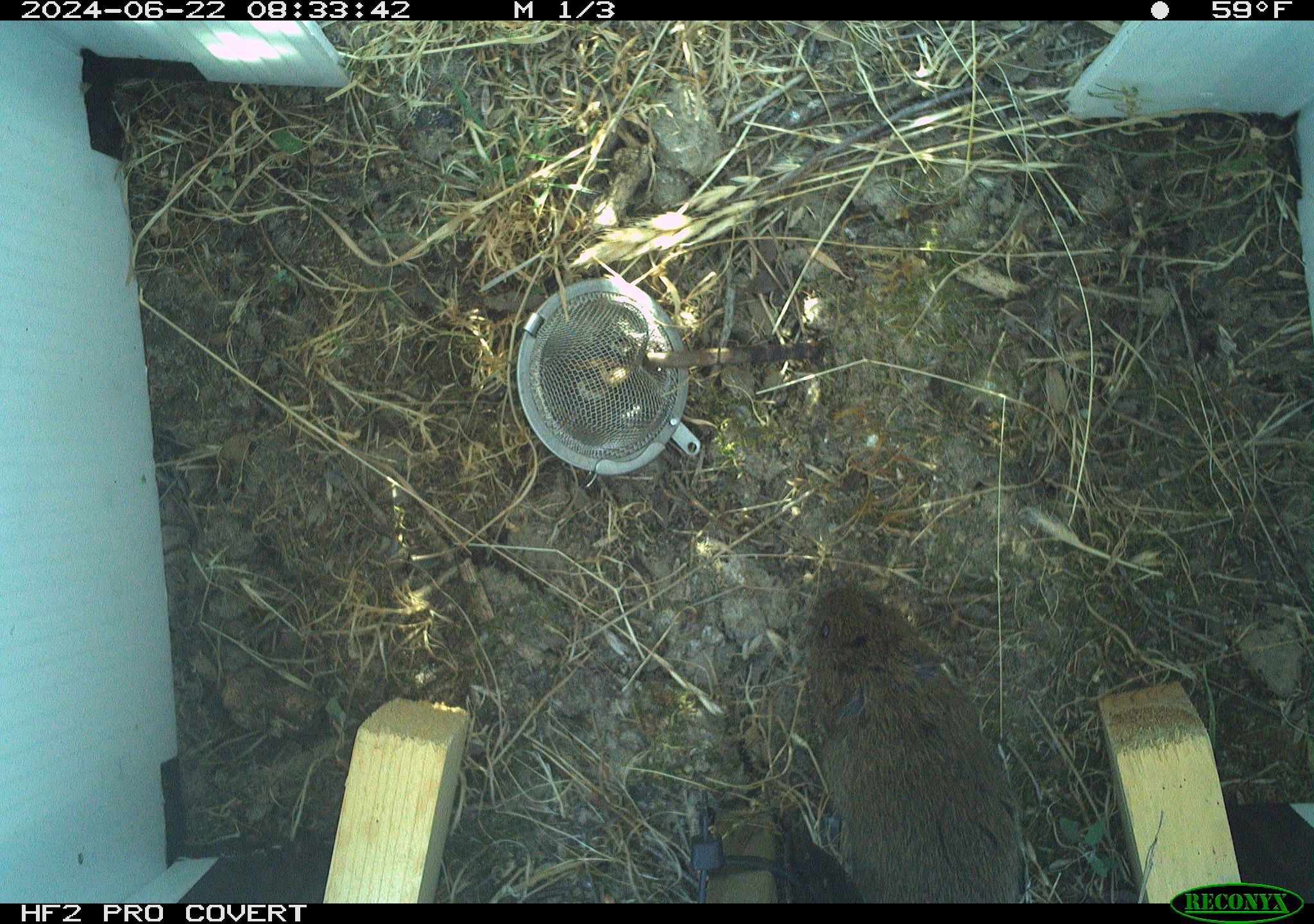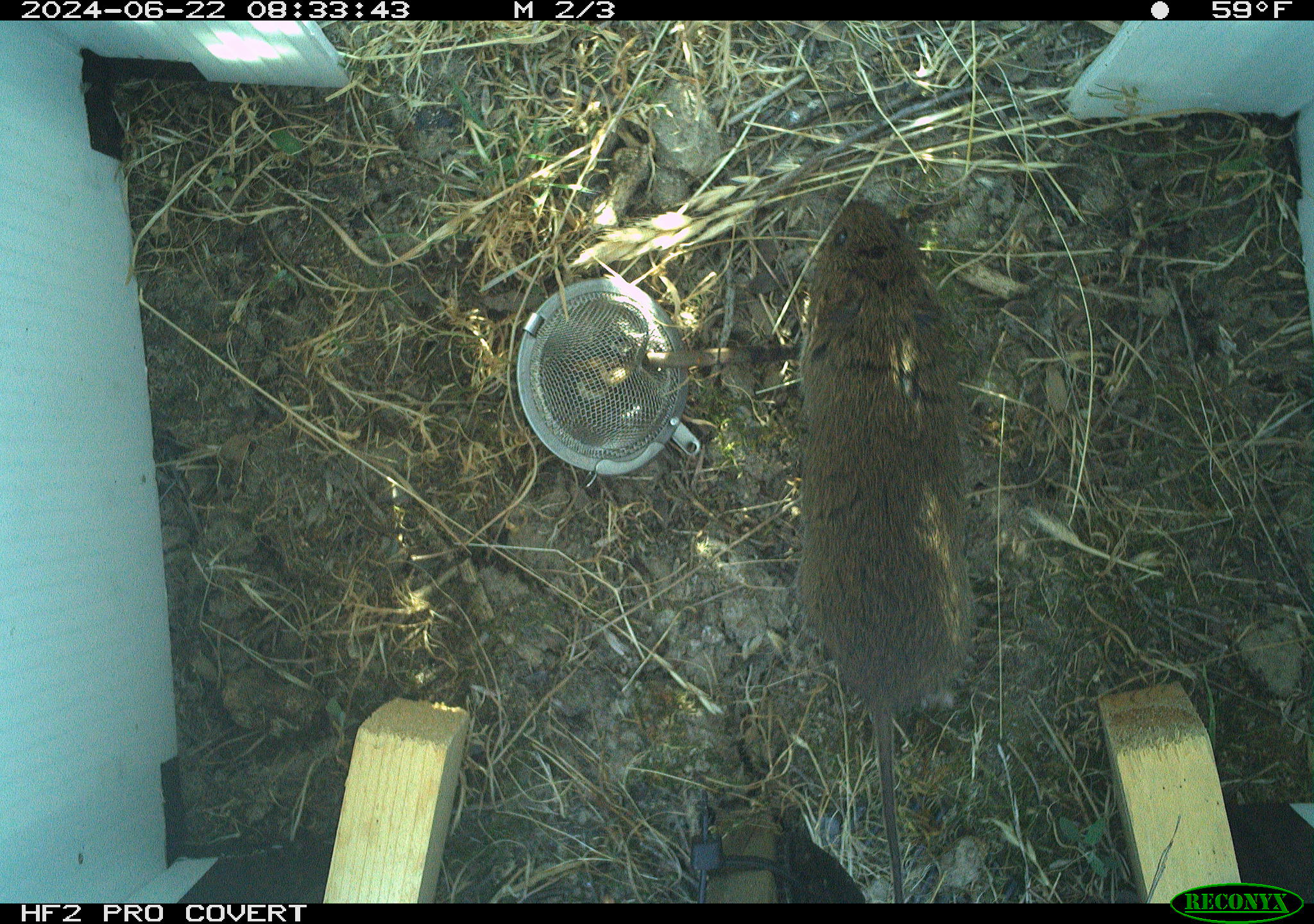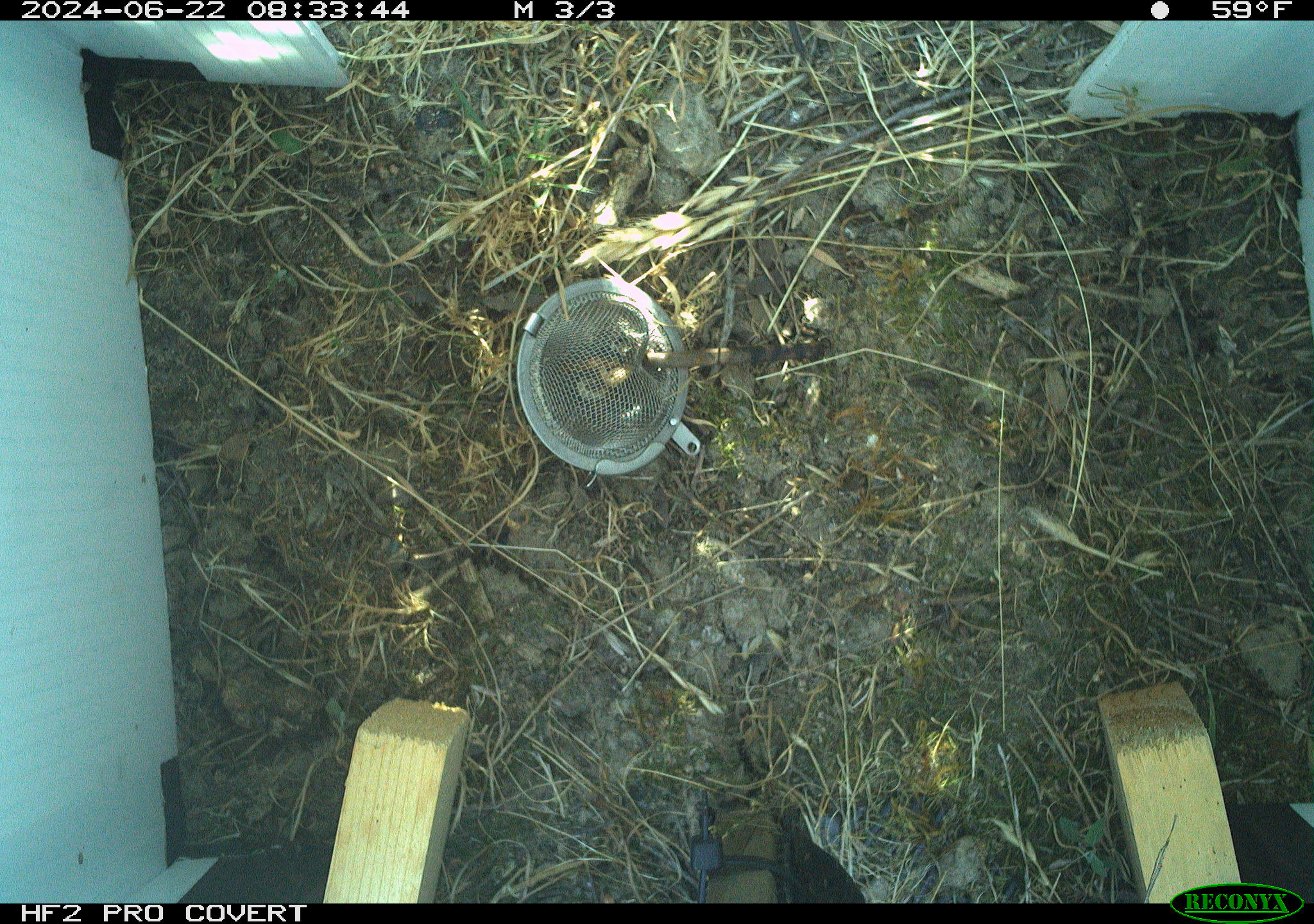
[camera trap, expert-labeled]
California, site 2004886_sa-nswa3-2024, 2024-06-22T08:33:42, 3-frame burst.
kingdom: Animalia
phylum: Chordata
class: Mammalia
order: Rodentia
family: Cricetidae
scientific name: Arvicolinae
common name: voles, lemmings, and muskrats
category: arvicolinae subfamily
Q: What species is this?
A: Arvicolinae subfamily (voles, lemmings, and muskrats) (Arvicolinae).